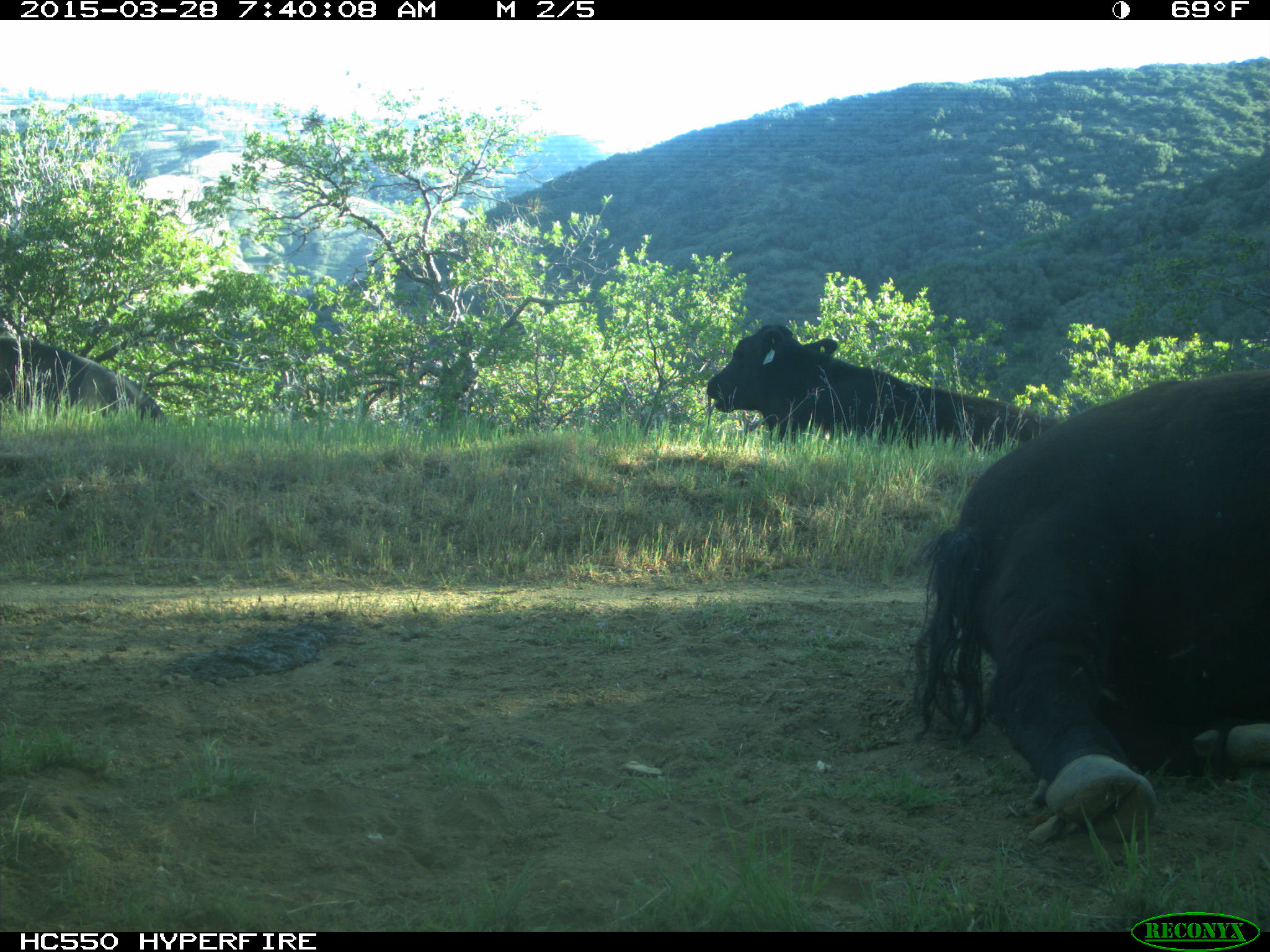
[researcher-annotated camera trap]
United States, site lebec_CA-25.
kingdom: Animalia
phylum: Chordata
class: Mammalia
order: Artiodactyla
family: Bovidae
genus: Bos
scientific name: Bos taurus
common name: domestic cow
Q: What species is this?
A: Bos taurus (domestic cow).